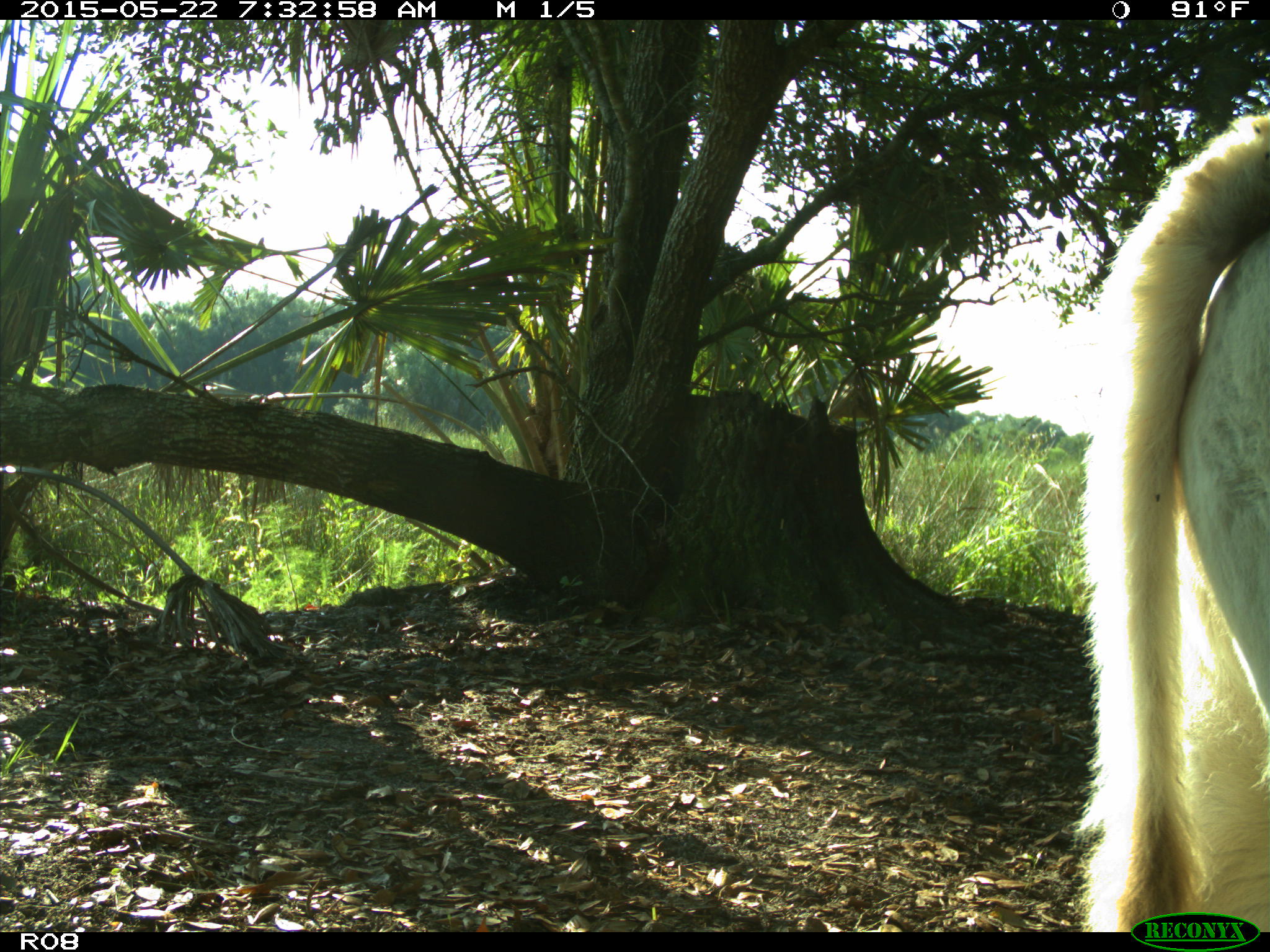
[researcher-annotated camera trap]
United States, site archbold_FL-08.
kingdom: Animalia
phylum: Chordata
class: Mammalia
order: Artiodactyla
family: Bovidae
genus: Bos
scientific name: Bos taurus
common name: domestic cow